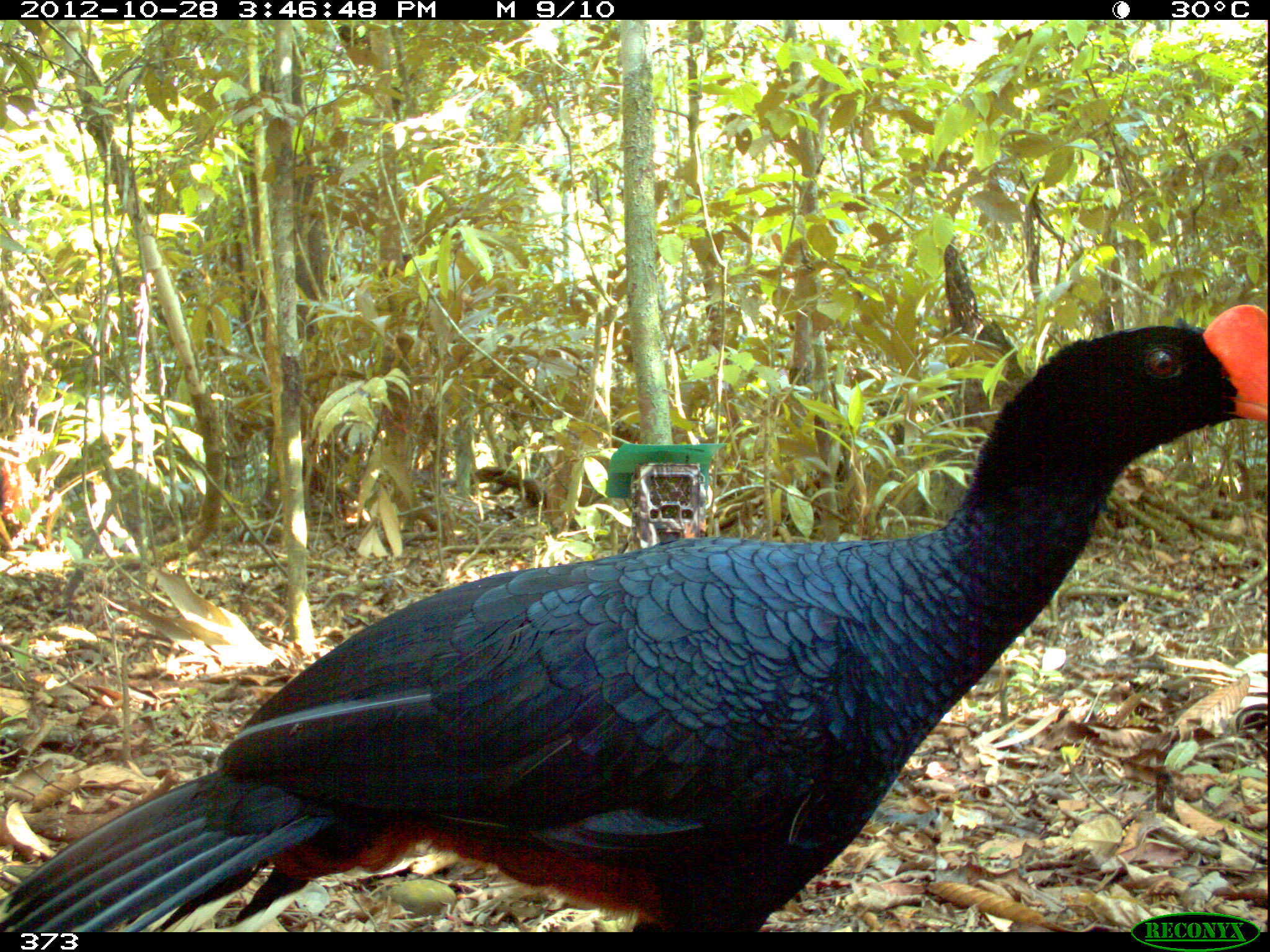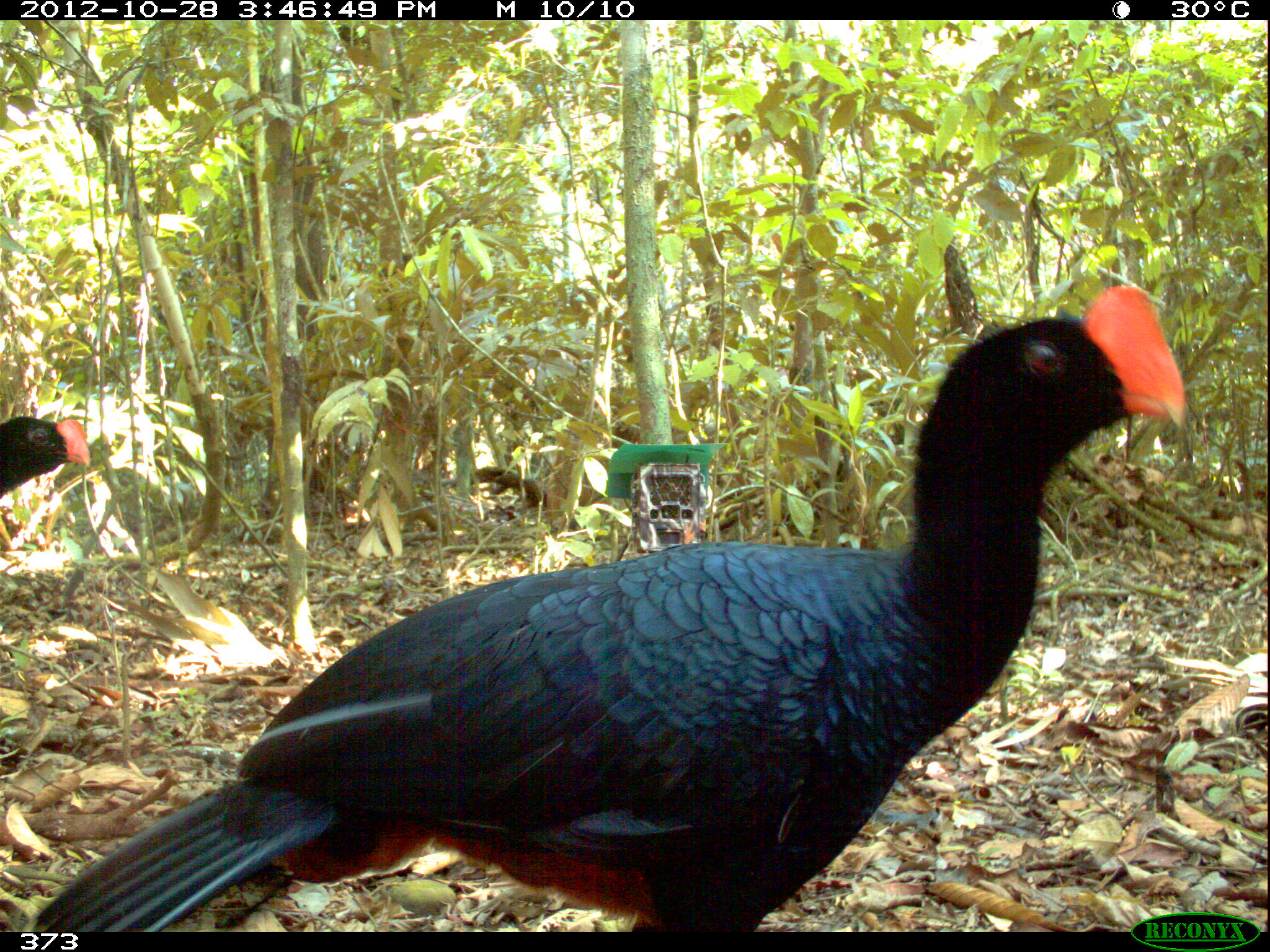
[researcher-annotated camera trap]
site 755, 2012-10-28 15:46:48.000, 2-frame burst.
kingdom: Animalia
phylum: Chordata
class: Aves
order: Galliformes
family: Cracidae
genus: Mitu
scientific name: Mitu tuberosum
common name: razor-billed curassow